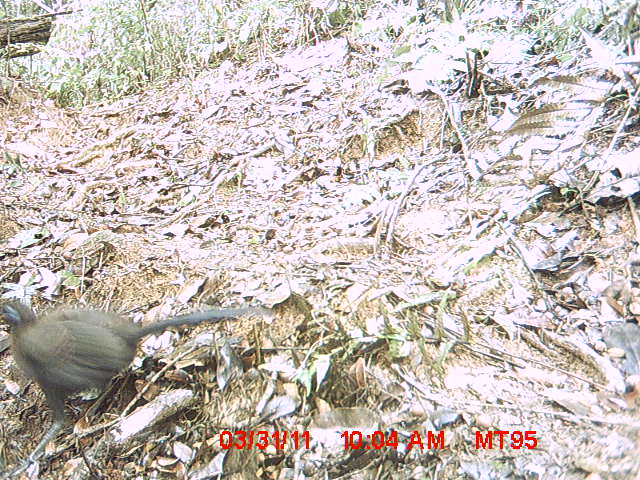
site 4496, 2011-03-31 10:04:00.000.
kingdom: Animalia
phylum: Chordata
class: Aves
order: Cuculiformes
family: Cuculidae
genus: Coua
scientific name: Coua caerulea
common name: blue coua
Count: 1.